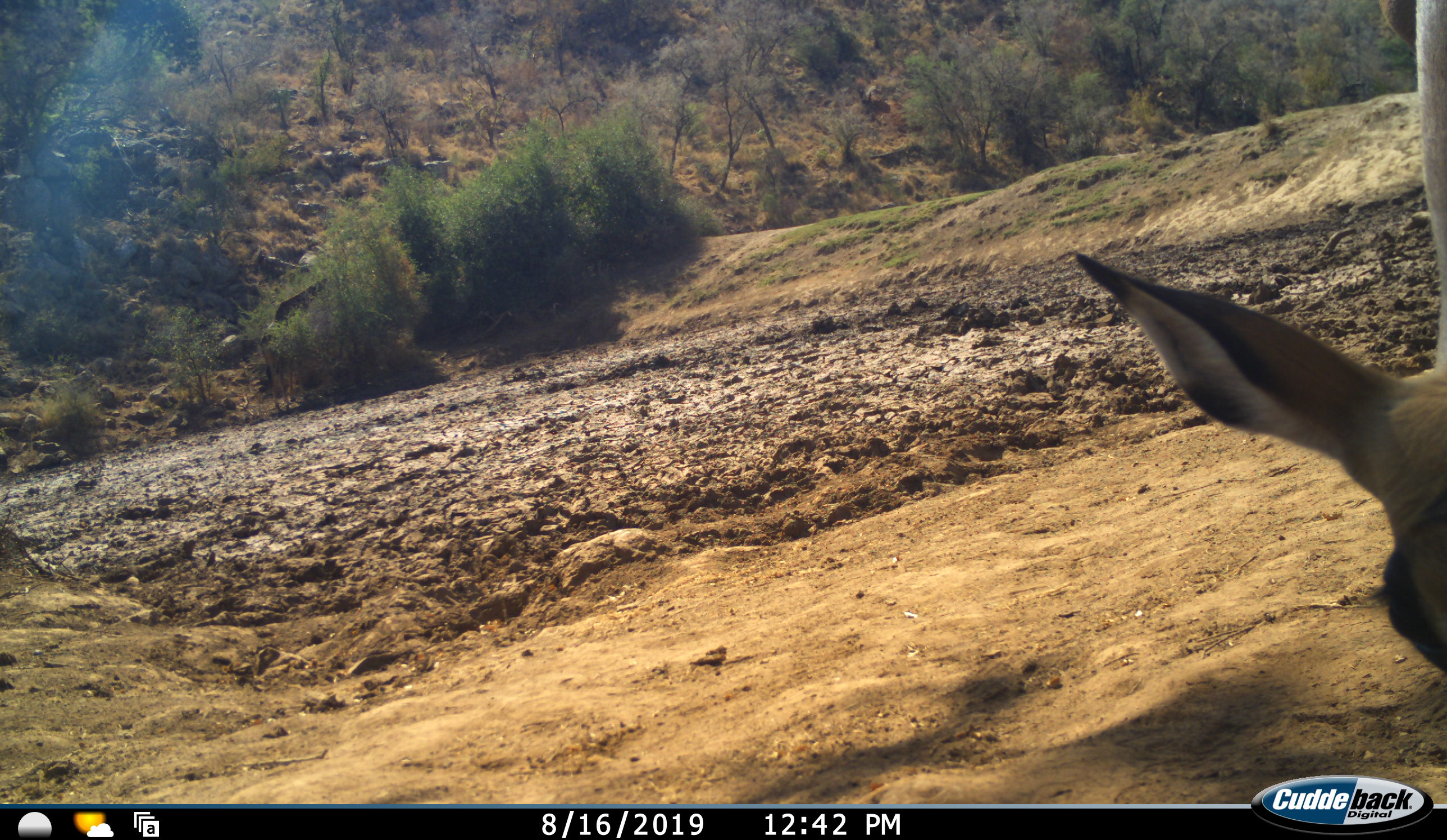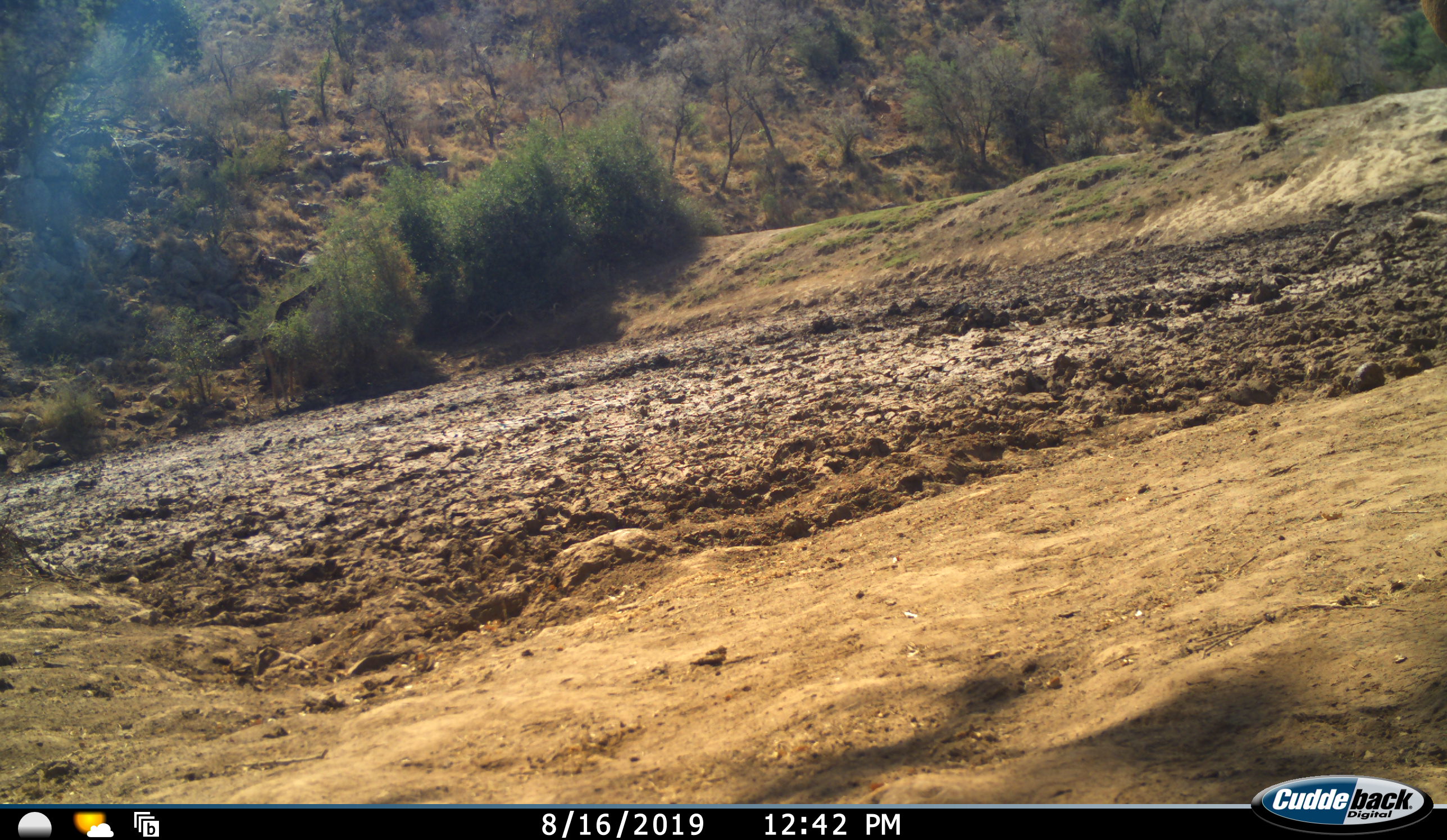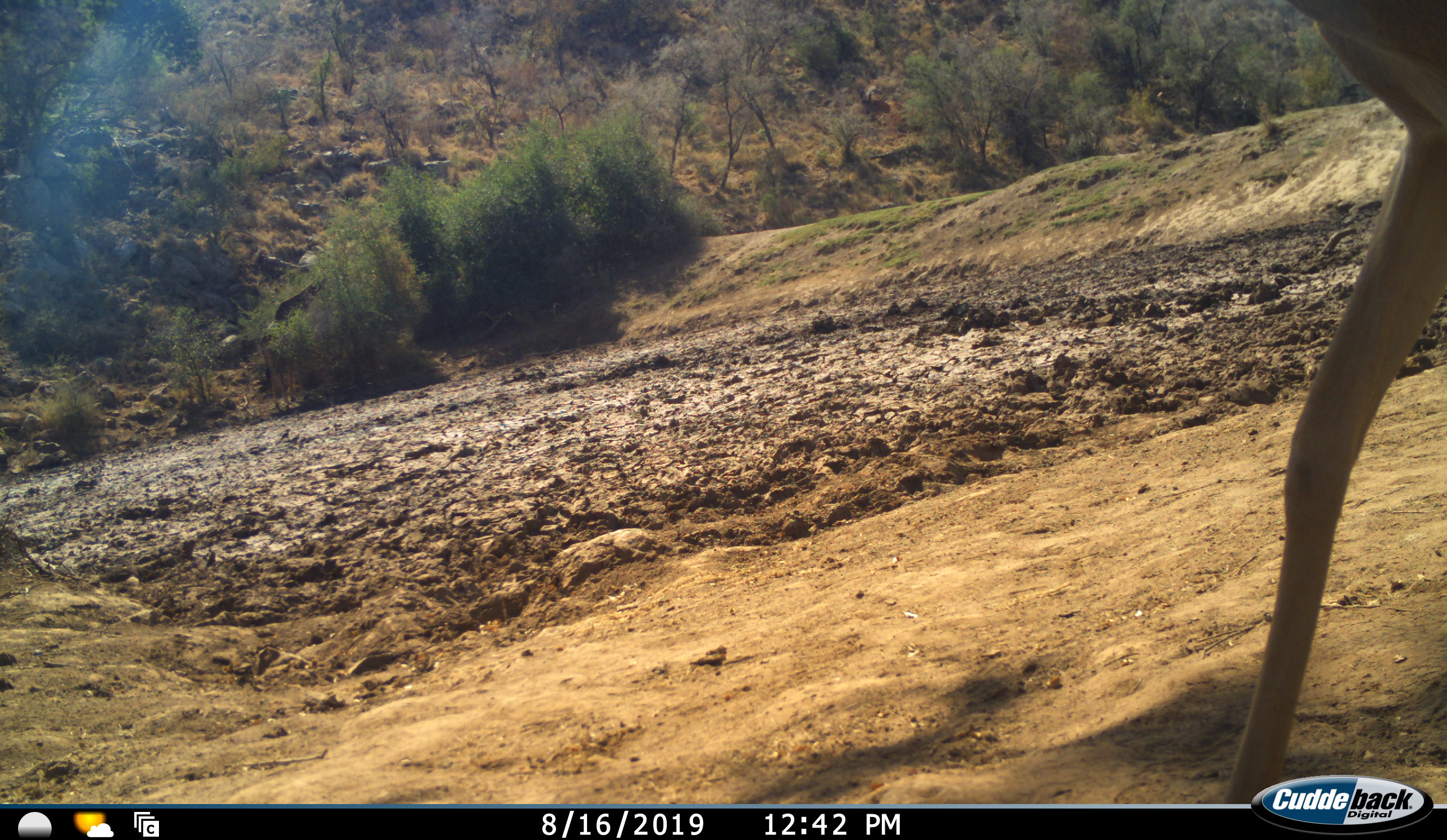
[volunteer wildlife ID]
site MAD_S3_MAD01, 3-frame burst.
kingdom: Animalia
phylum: Chordata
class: Mammalia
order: Artiodactyla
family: Bovidae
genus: Aepyceros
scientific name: Aepyceros melampus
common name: impala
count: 1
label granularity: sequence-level